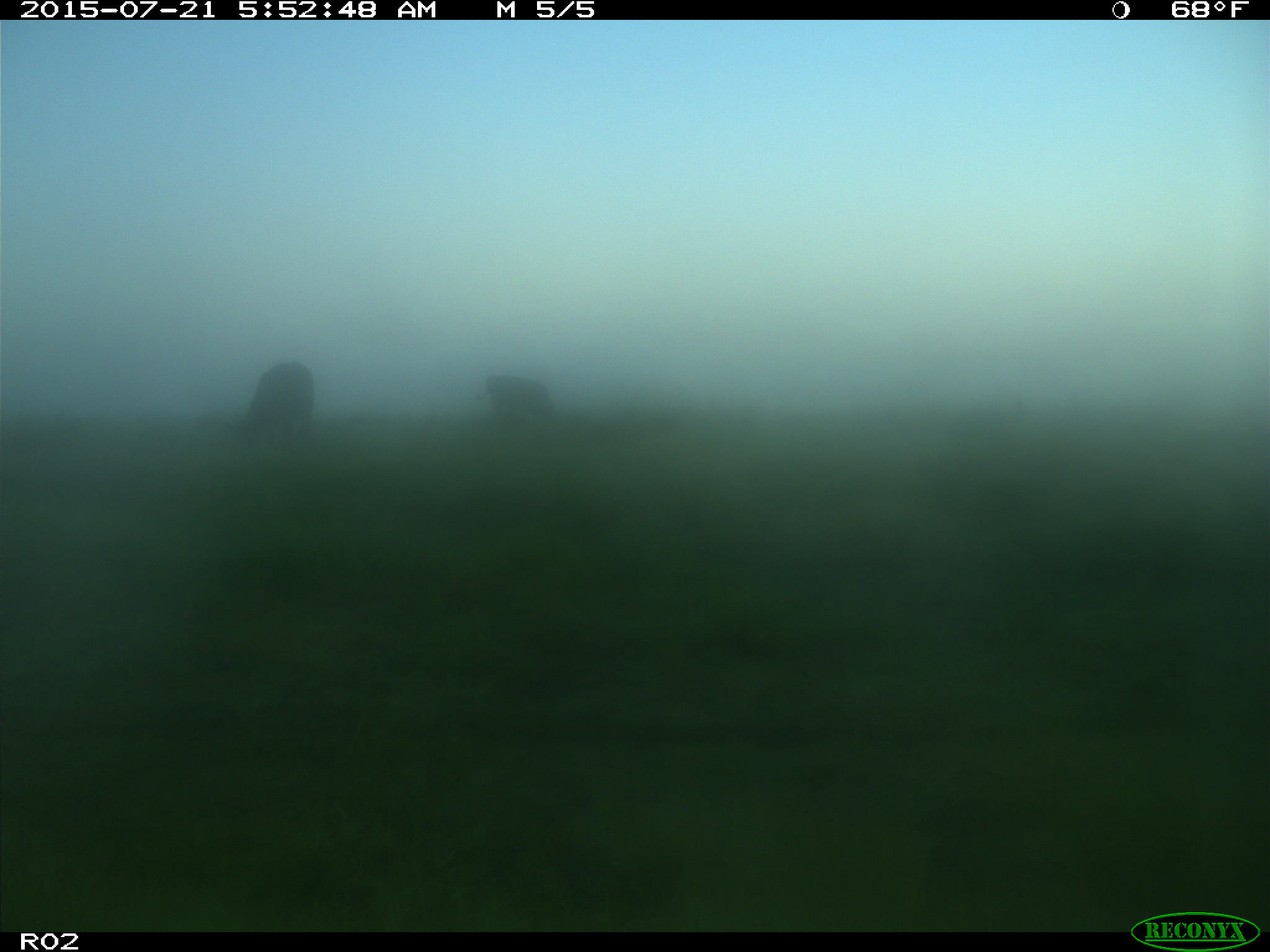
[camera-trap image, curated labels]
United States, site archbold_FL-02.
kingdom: Animalia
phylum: Chordata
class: Mammalia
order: Artiodactyla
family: Bovidae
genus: Bos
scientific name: Bos taurus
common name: domestic cow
Bos taurus (domestic cow).